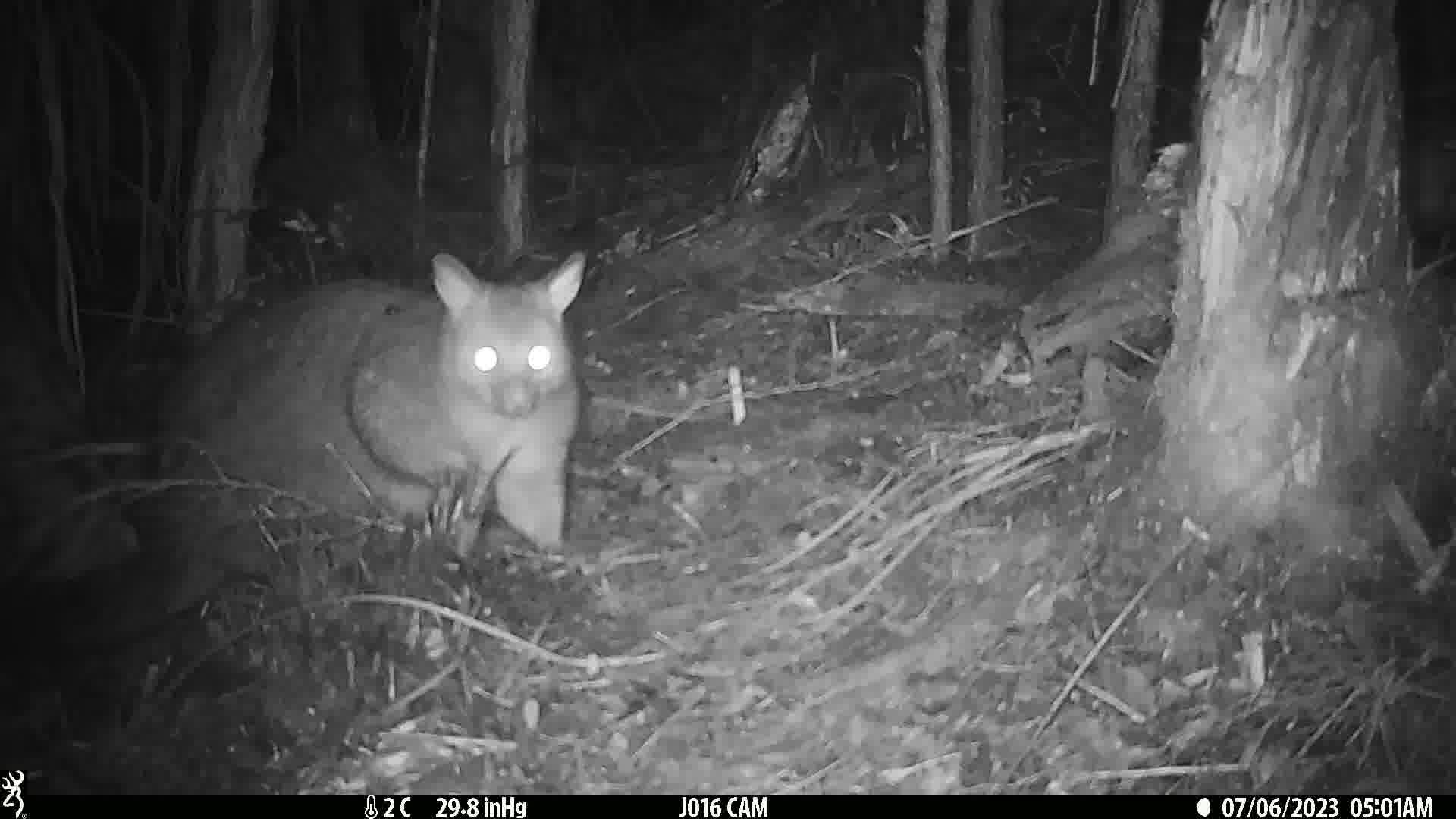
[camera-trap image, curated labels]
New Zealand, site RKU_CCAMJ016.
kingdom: Animalia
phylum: Chordata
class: Mammalia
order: Diprotodontia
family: Phalangeridae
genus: Trichosurus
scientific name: Trichosurus vulpecula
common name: common brushtail possum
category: possum